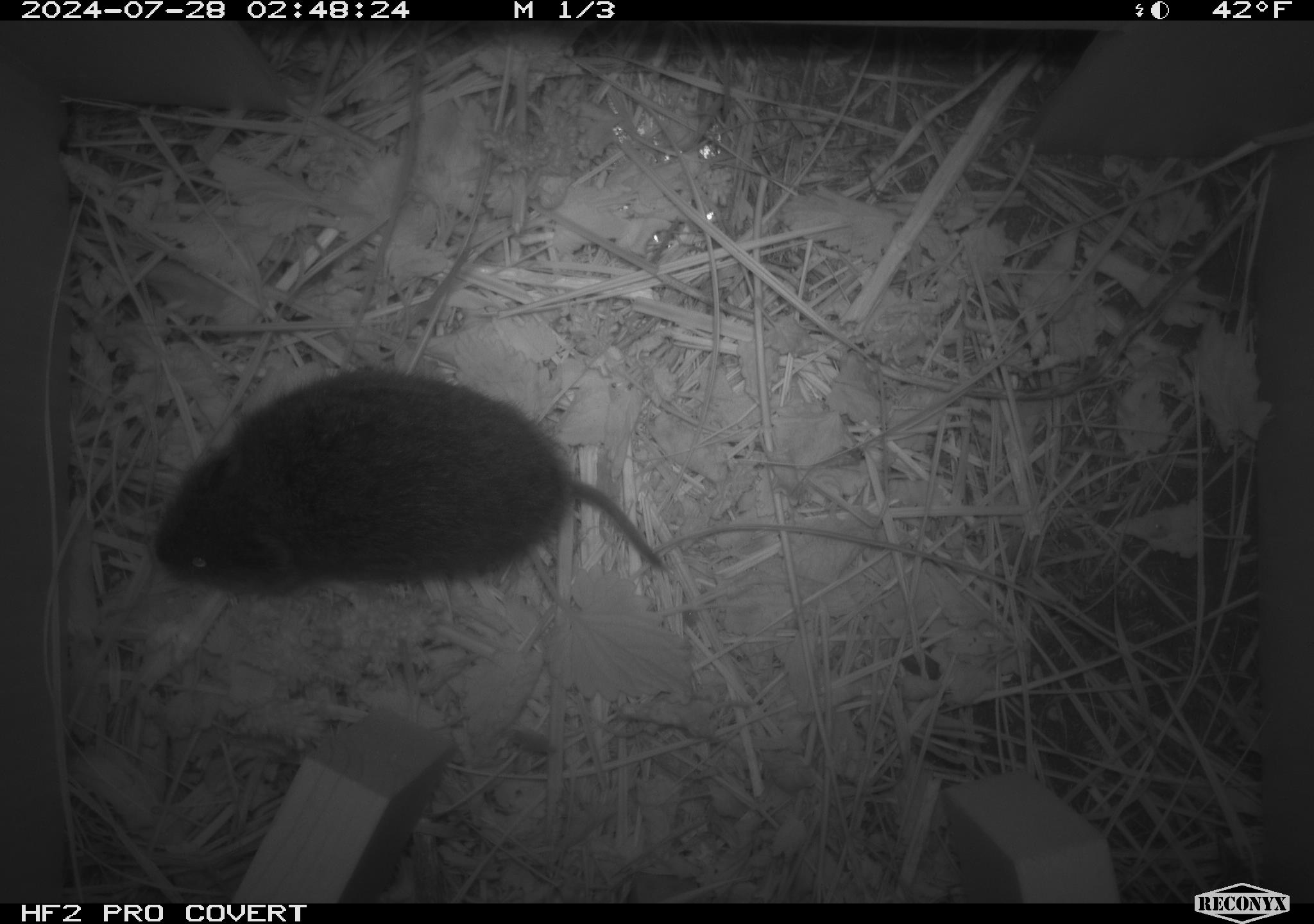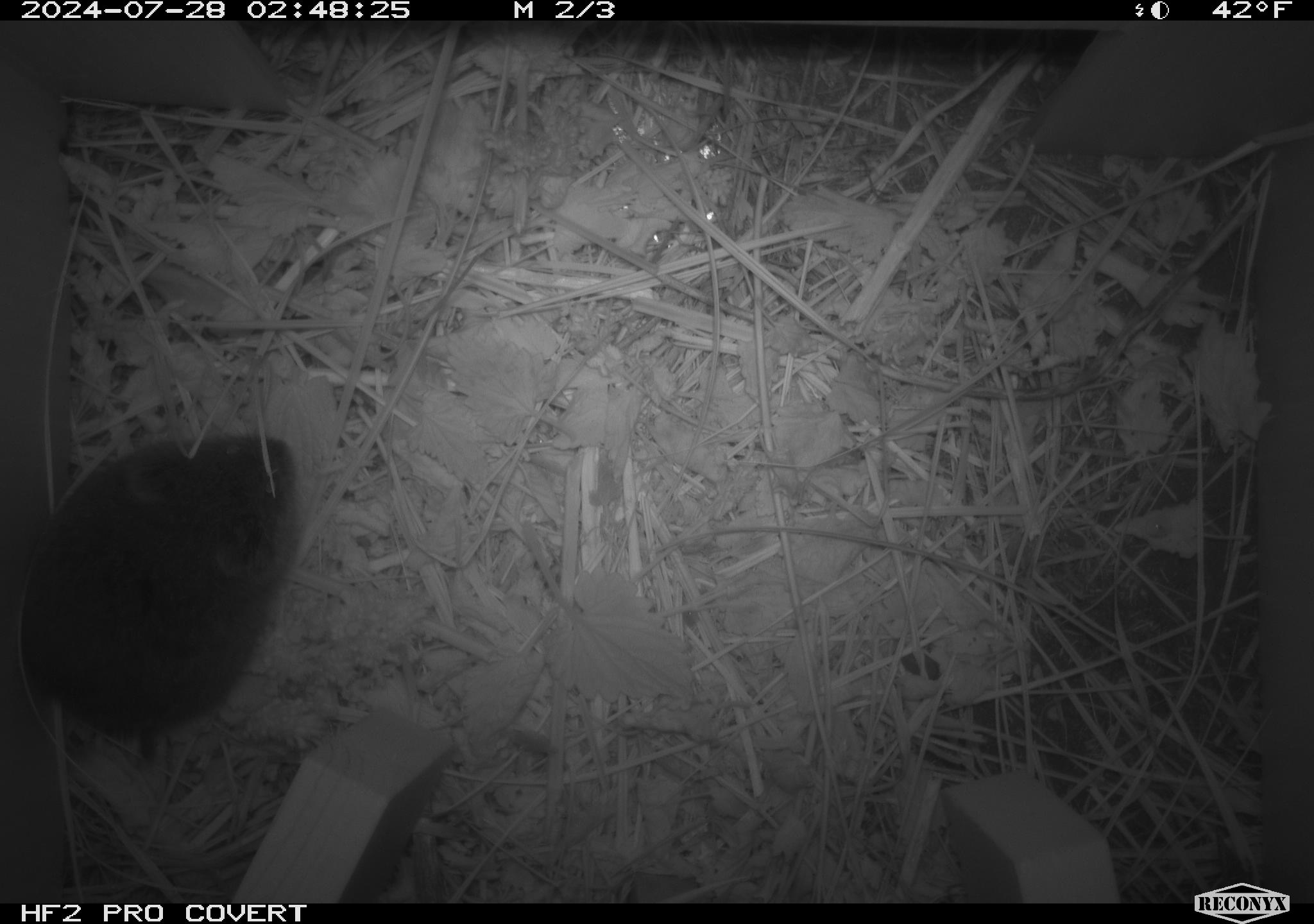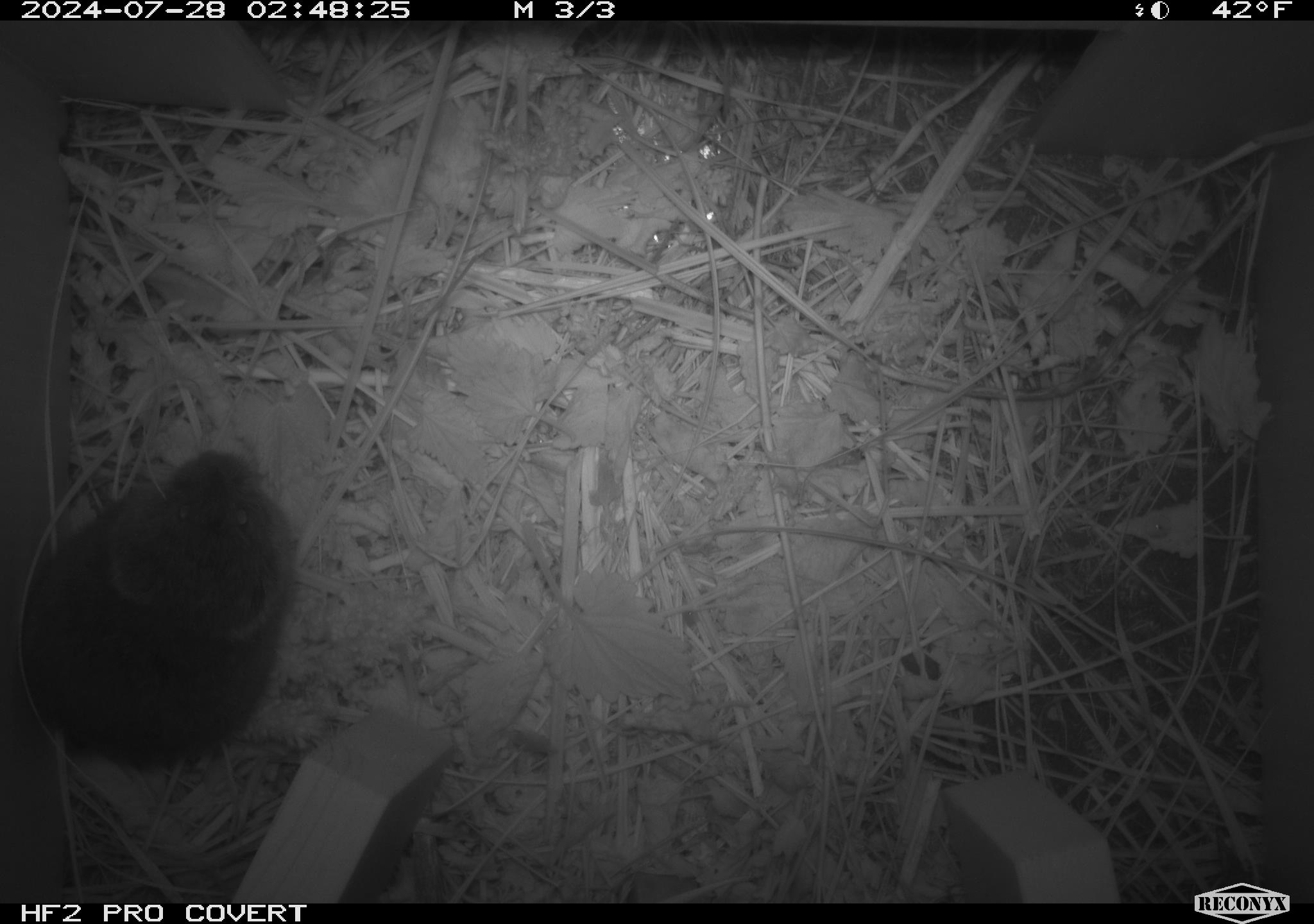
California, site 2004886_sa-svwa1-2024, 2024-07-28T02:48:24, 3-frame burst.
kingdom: Animalia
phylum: Chordata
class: Mammalia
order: Rodentia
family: Cricetidae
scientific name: Arvicolinae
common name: voles, lemmings, and muskrats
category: arvicolinae subfamily